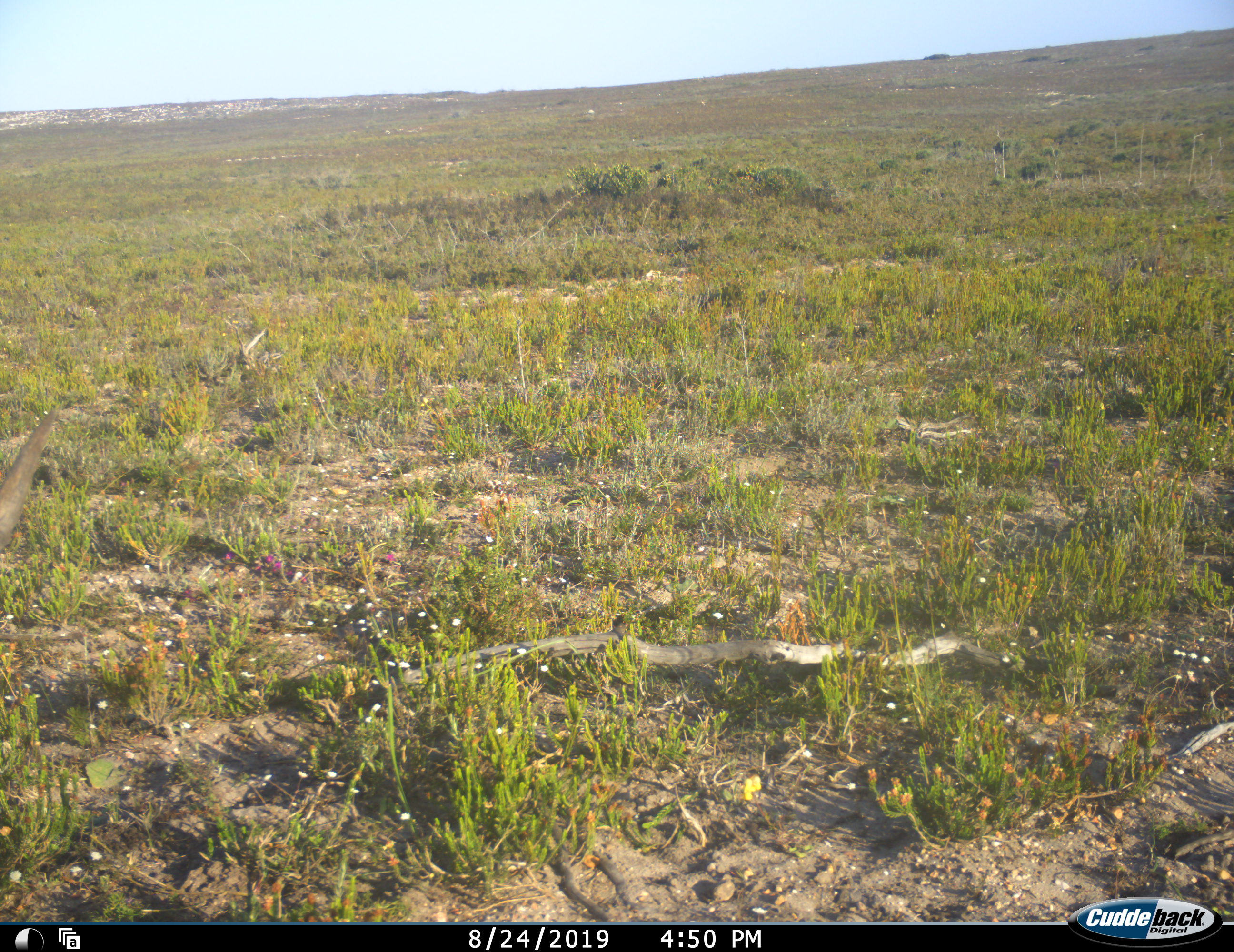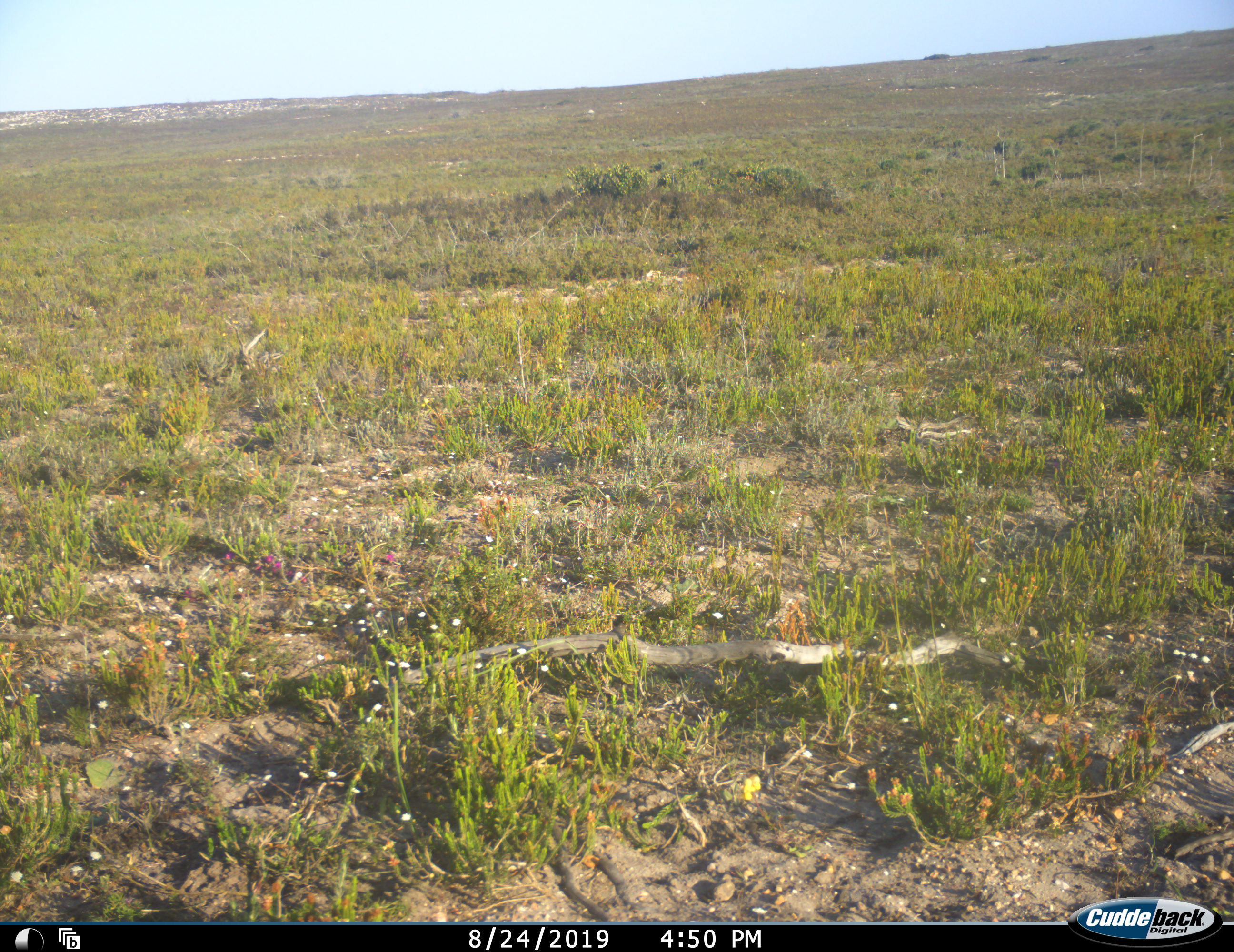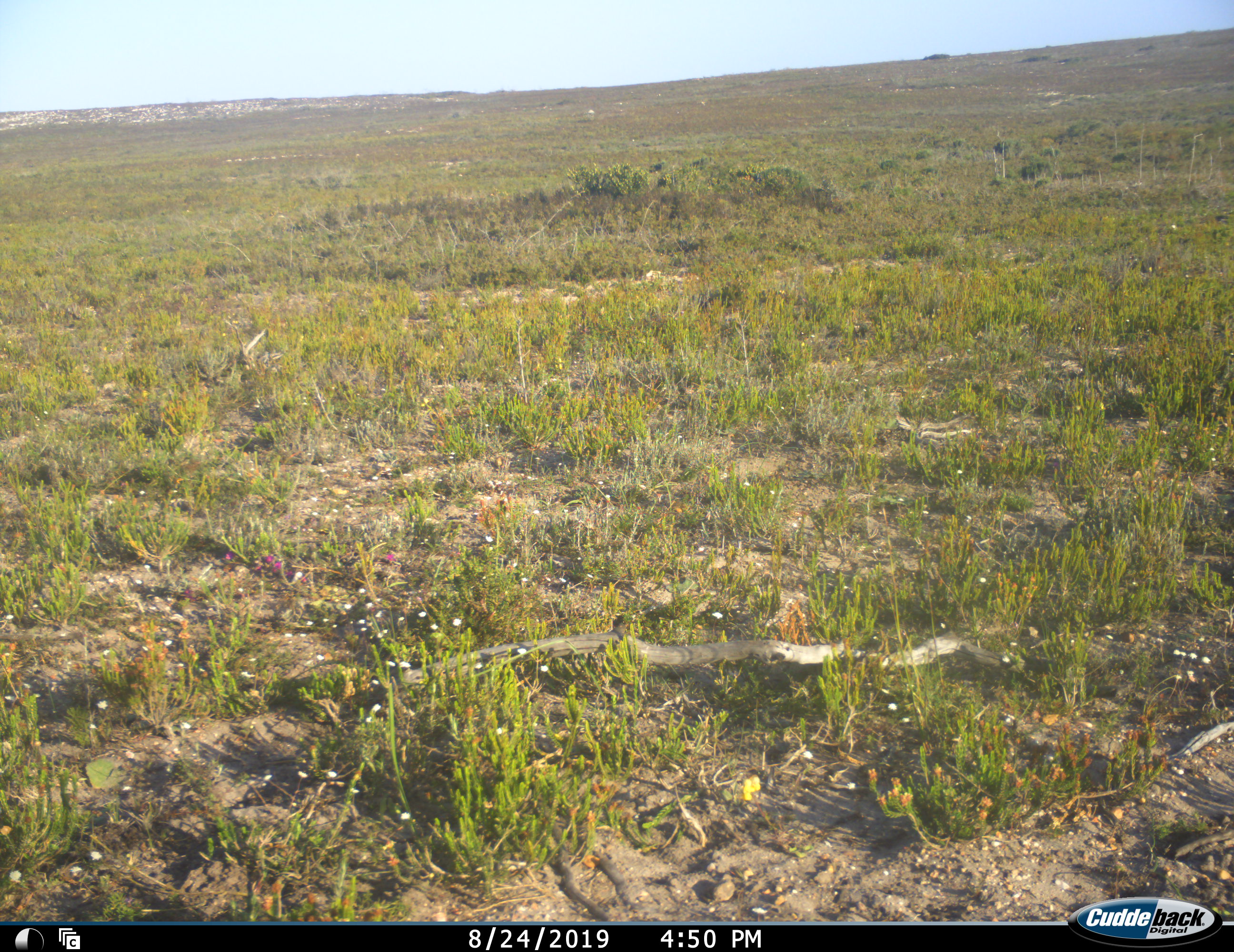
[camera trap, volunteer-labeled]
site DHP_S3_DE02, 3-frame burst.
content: unidentified animal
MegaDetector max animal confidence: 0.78